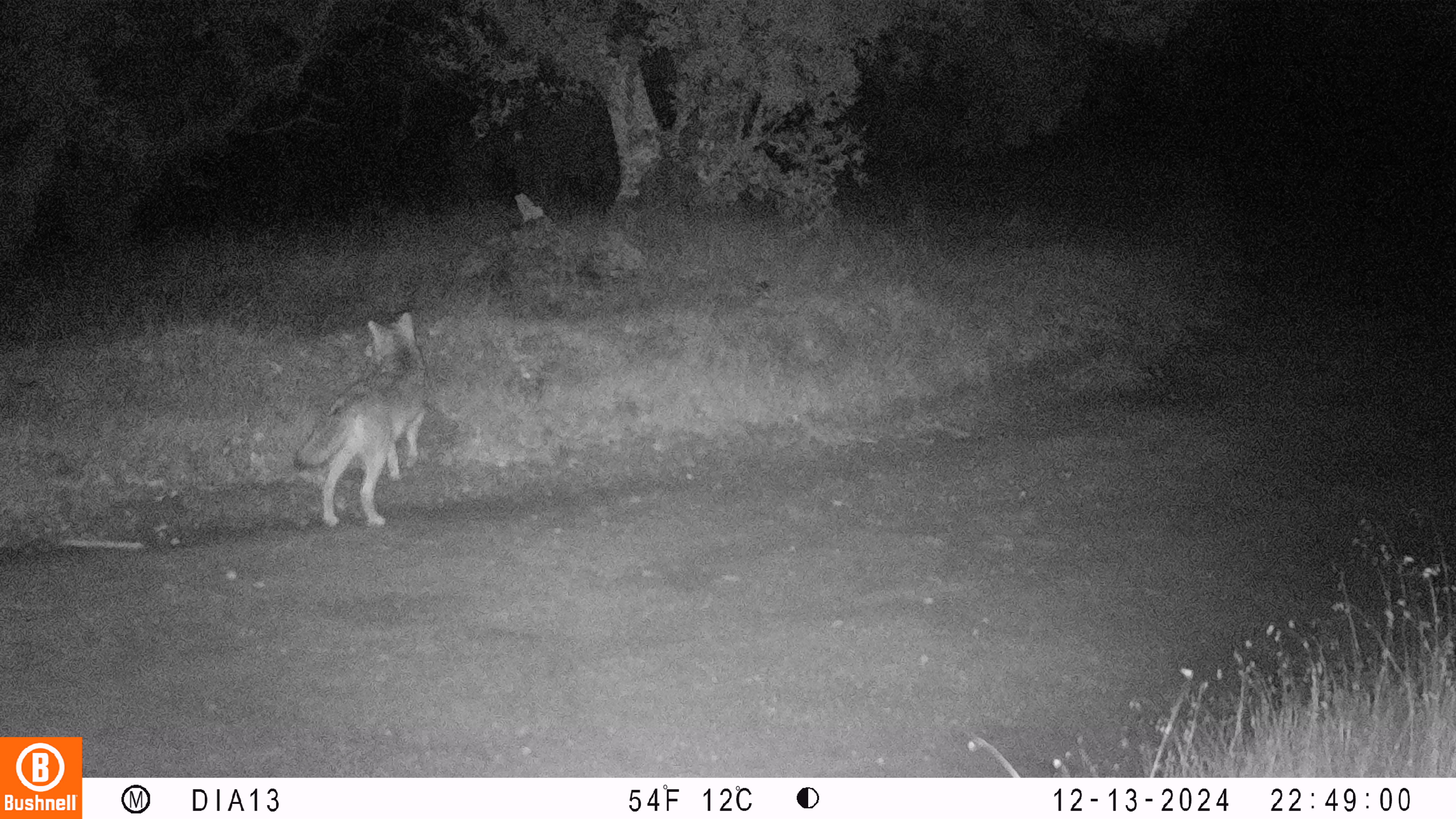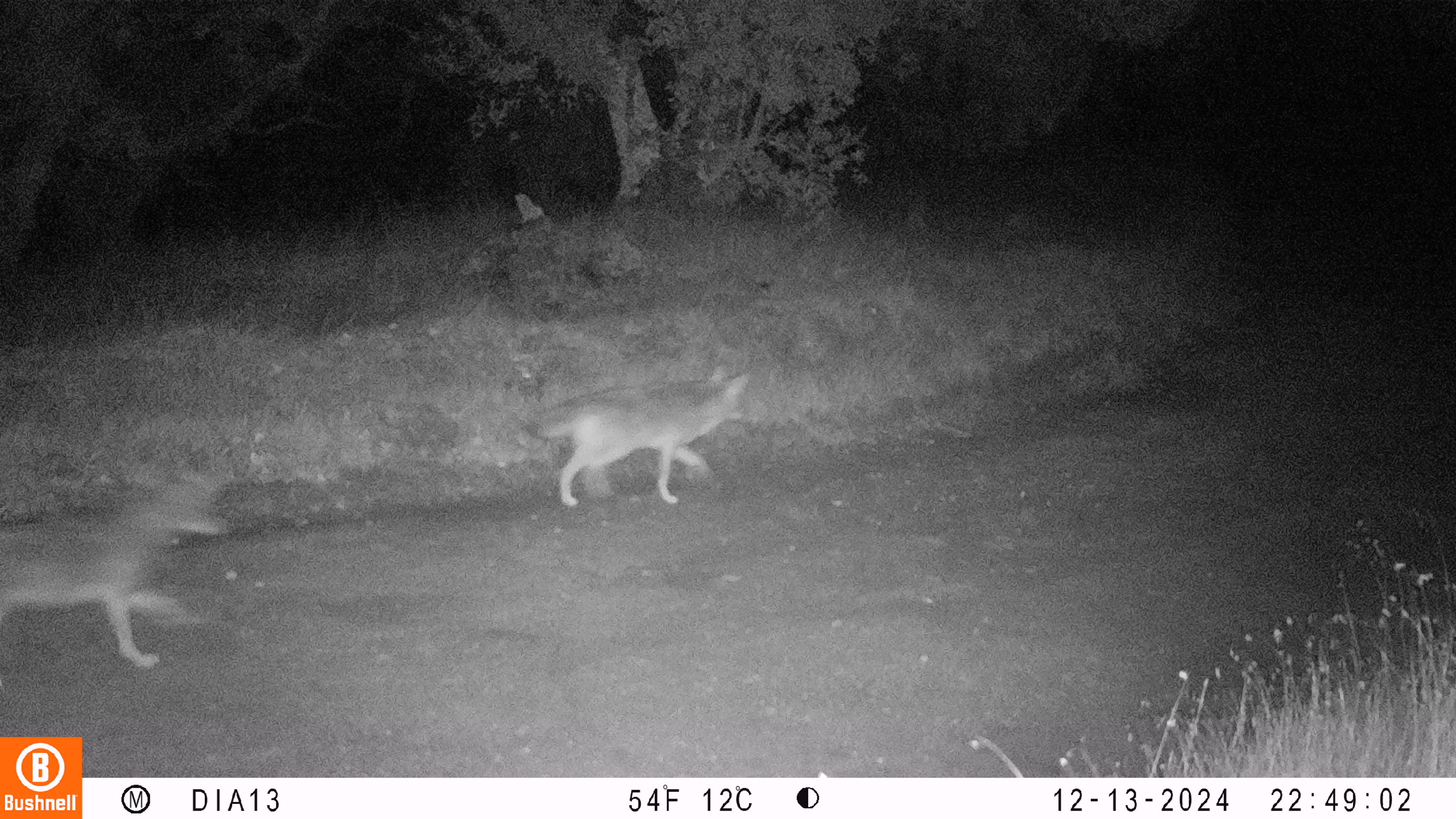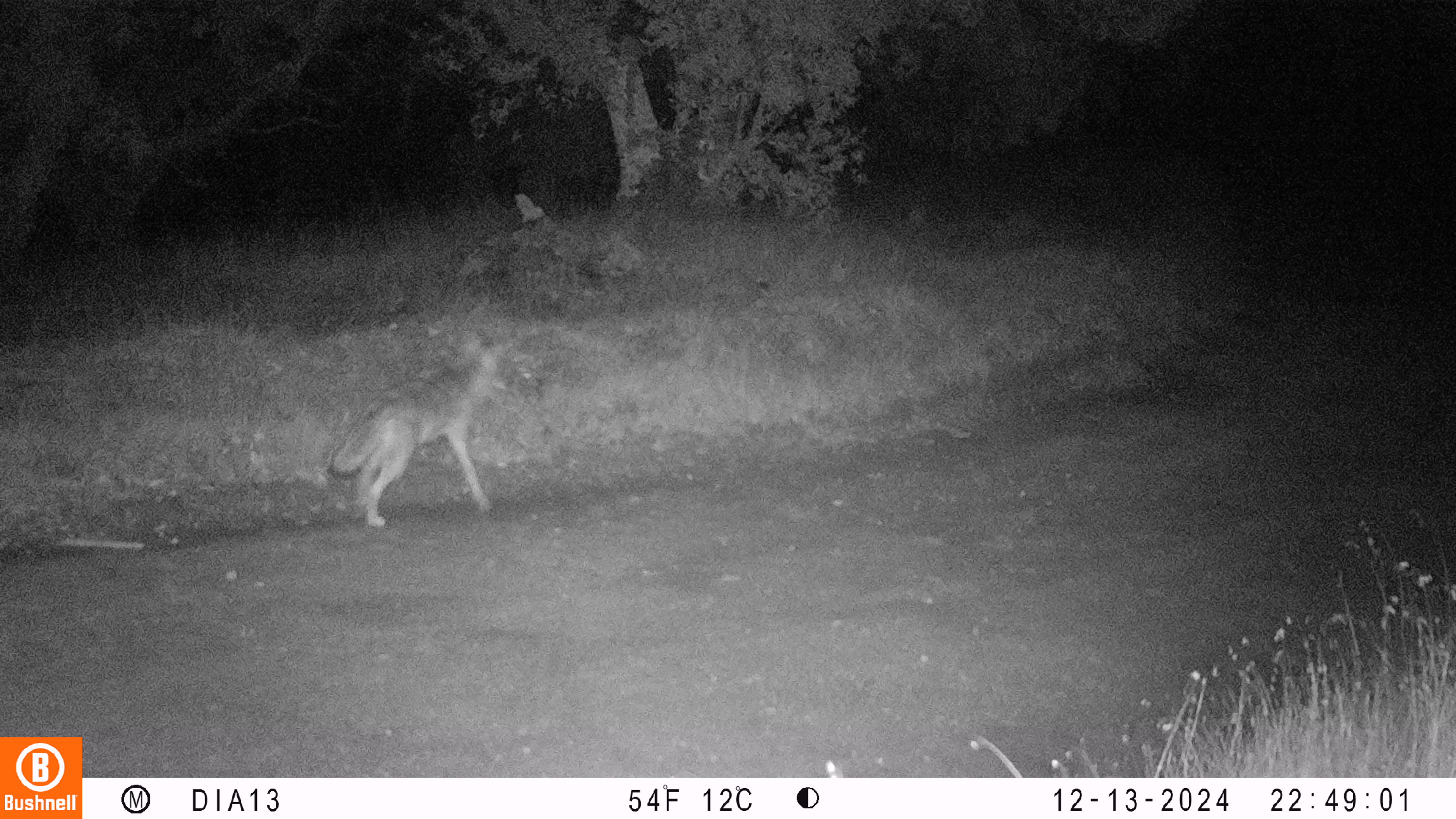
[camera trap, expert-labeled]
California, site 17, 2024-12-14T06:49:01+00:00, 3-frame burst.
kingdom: Animalia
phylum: Chordata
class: Mammalia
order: Carnivora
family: Canidae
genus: Canis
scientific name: Canis latrans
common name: coyote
Coyote (Canis latrans).